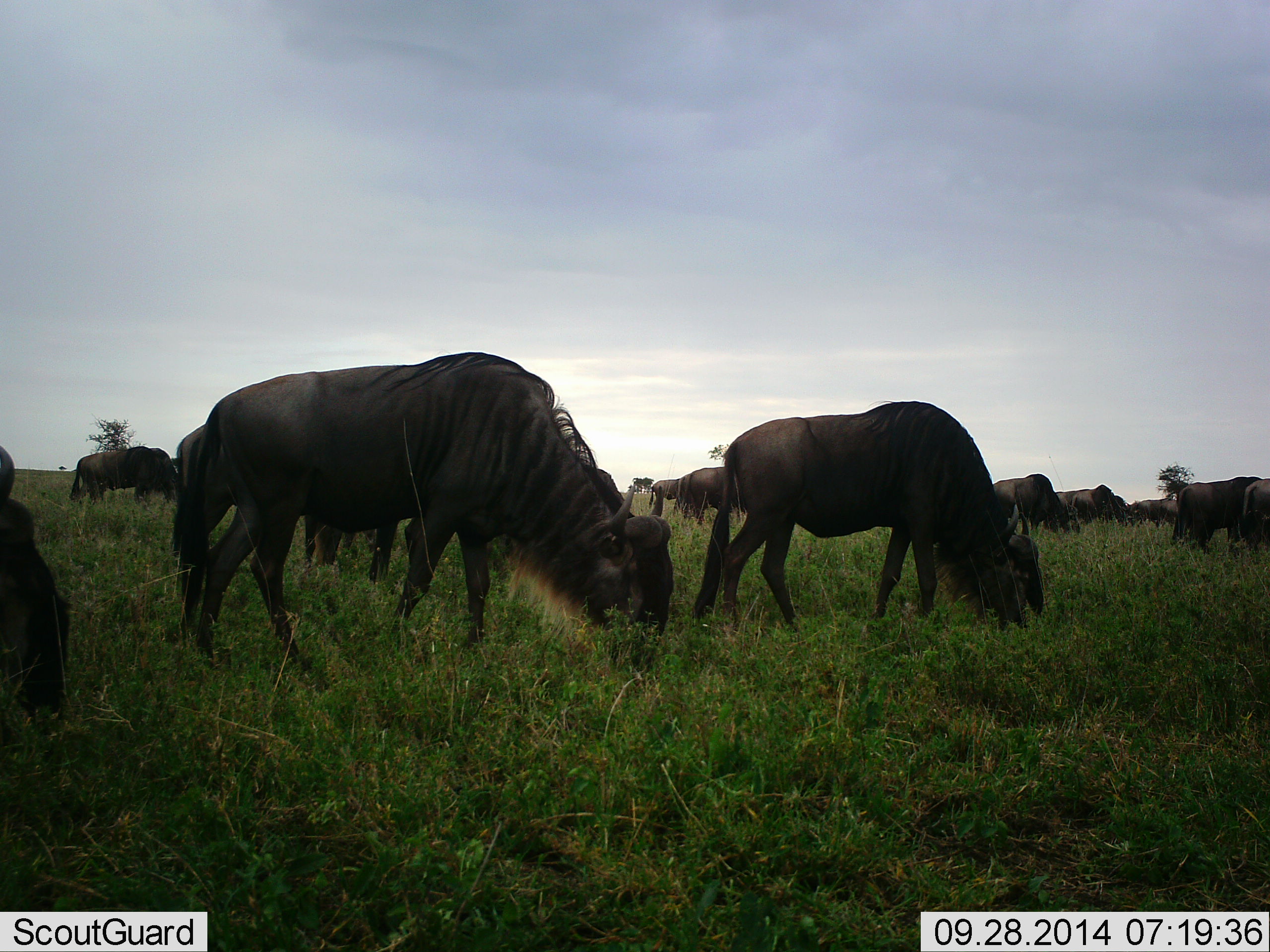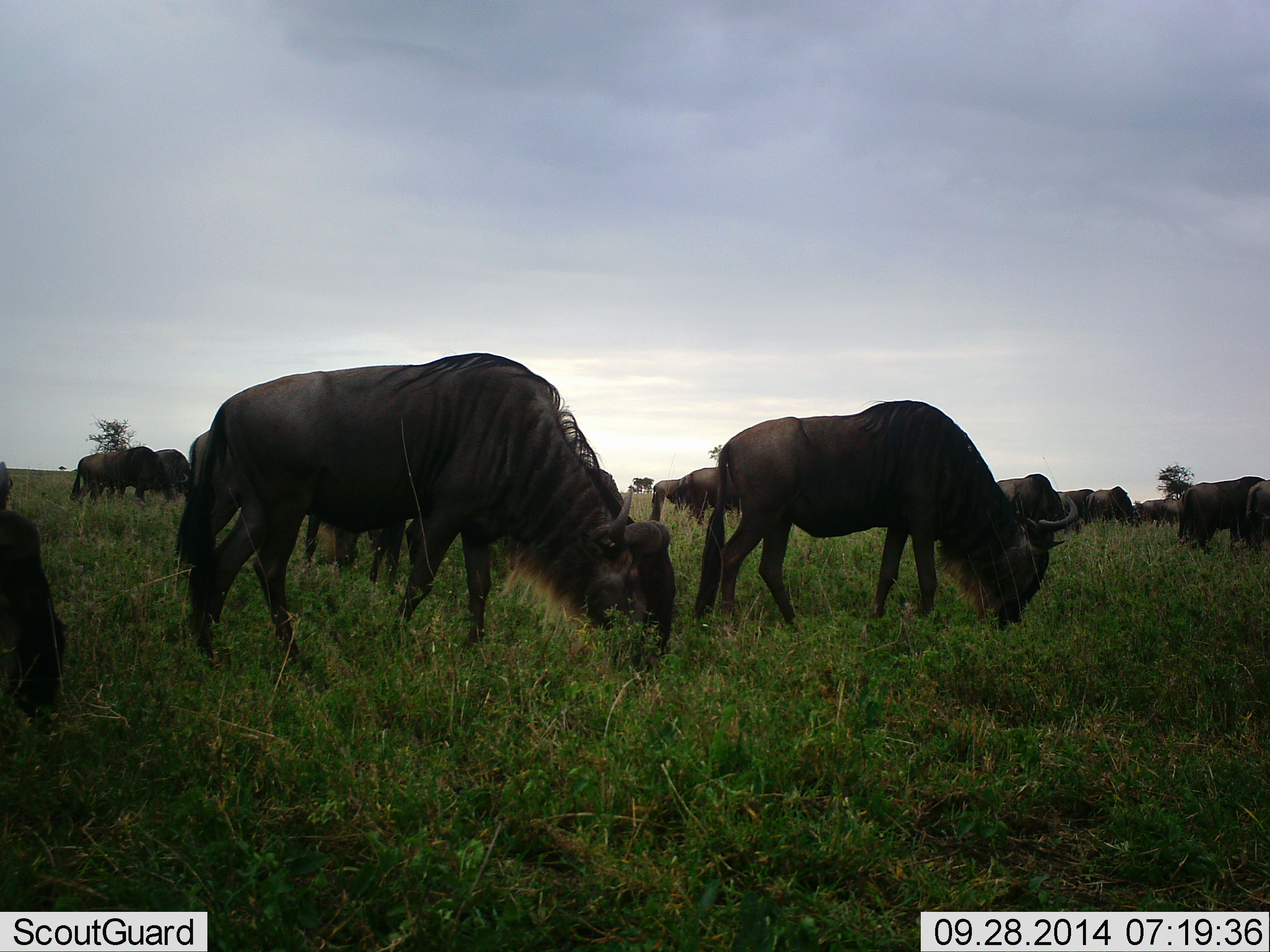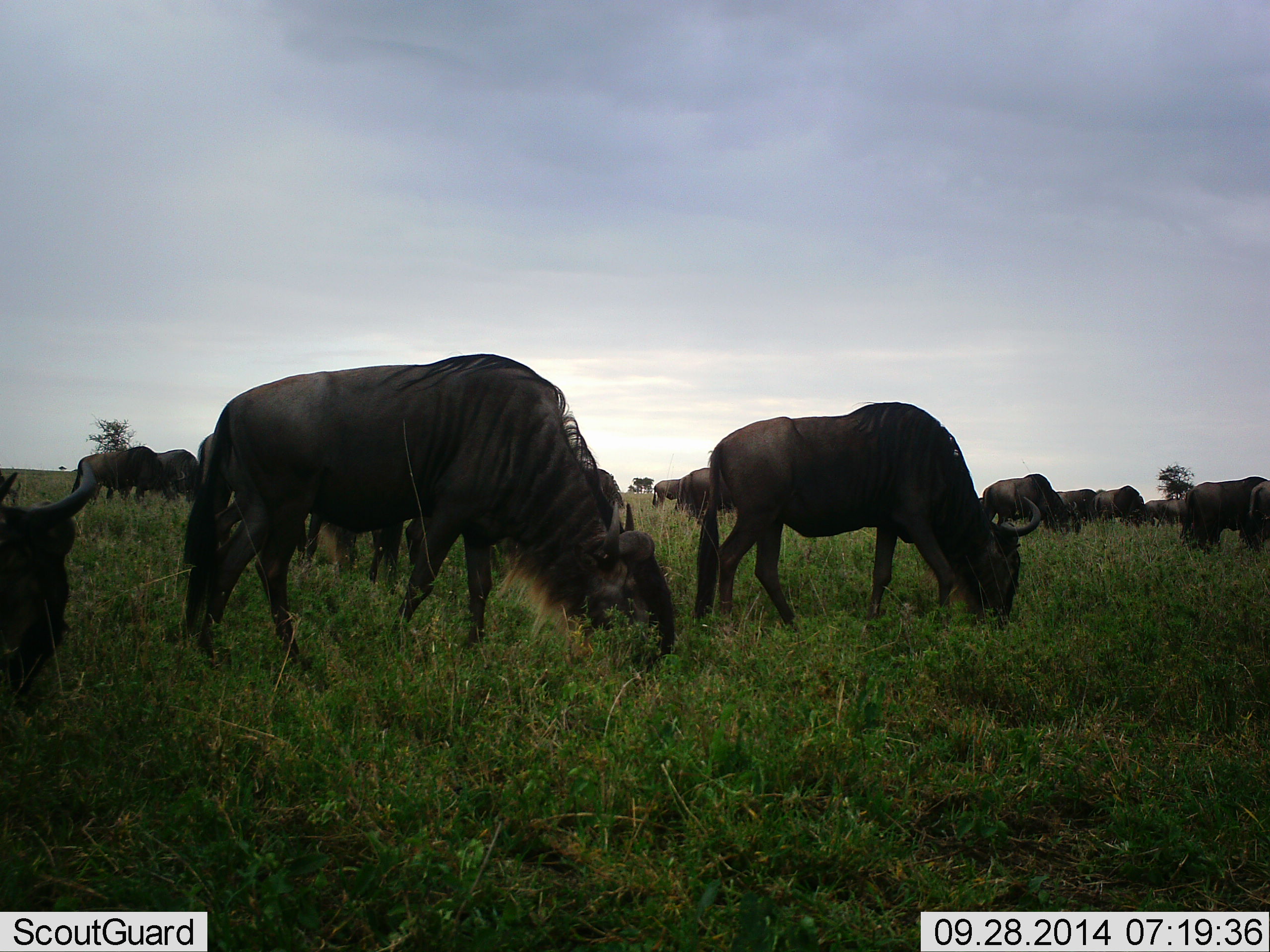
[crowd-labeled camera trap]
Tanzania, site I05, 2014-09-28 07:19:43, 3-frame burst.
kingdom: Animalia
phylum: Chordata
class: Mammalia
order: Artiodactyla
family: Bovidae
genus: Connochaetes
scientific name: Connochaetes taurinus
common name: blue wildebeest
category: wildebeest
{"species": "wildebeest (blue wildebeest) (Connochaetes taurinus)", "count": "11-50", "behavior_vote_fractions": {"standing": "40%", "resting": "0%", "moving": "0%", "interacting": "0%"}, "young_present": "10%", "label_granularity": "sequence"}